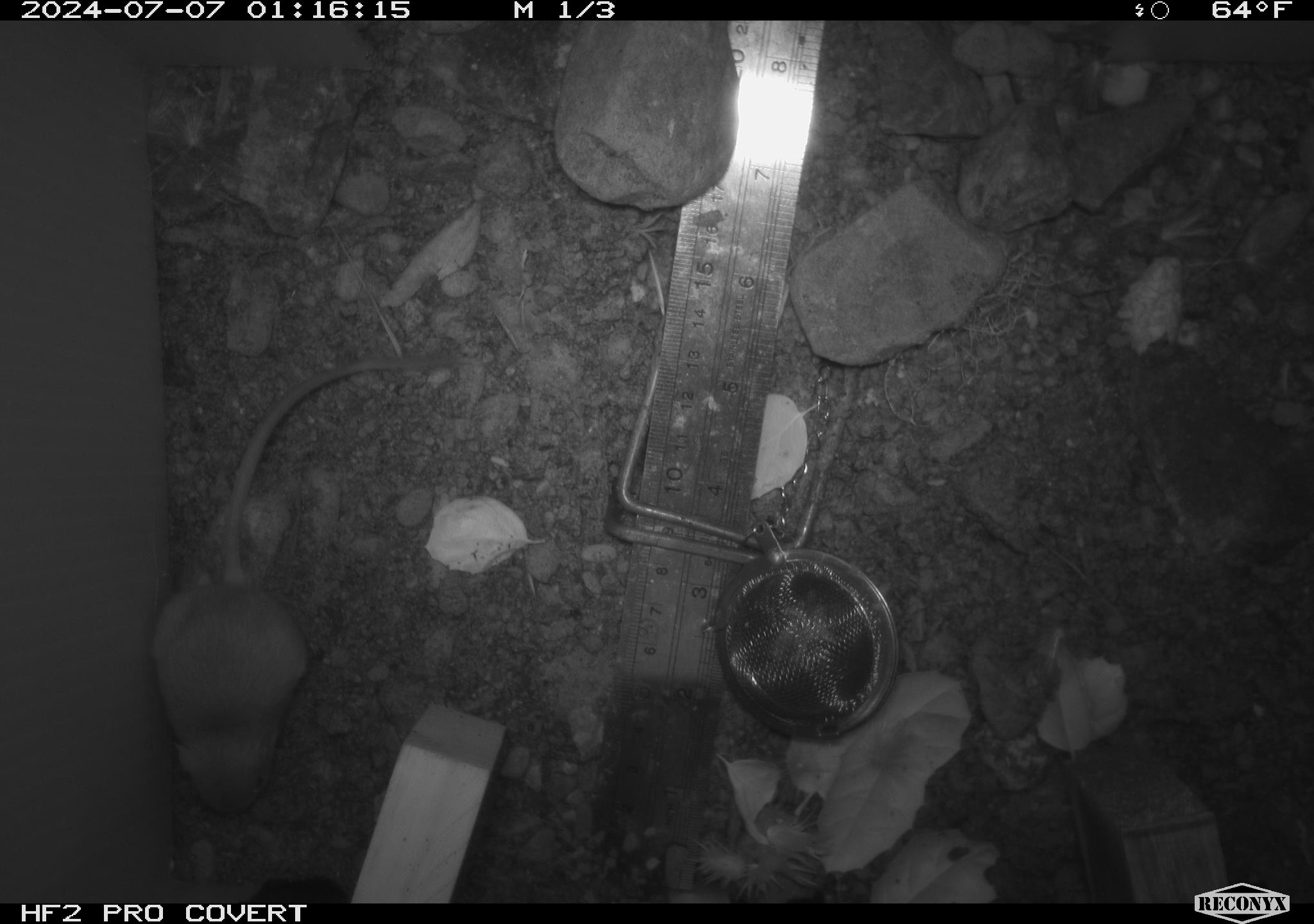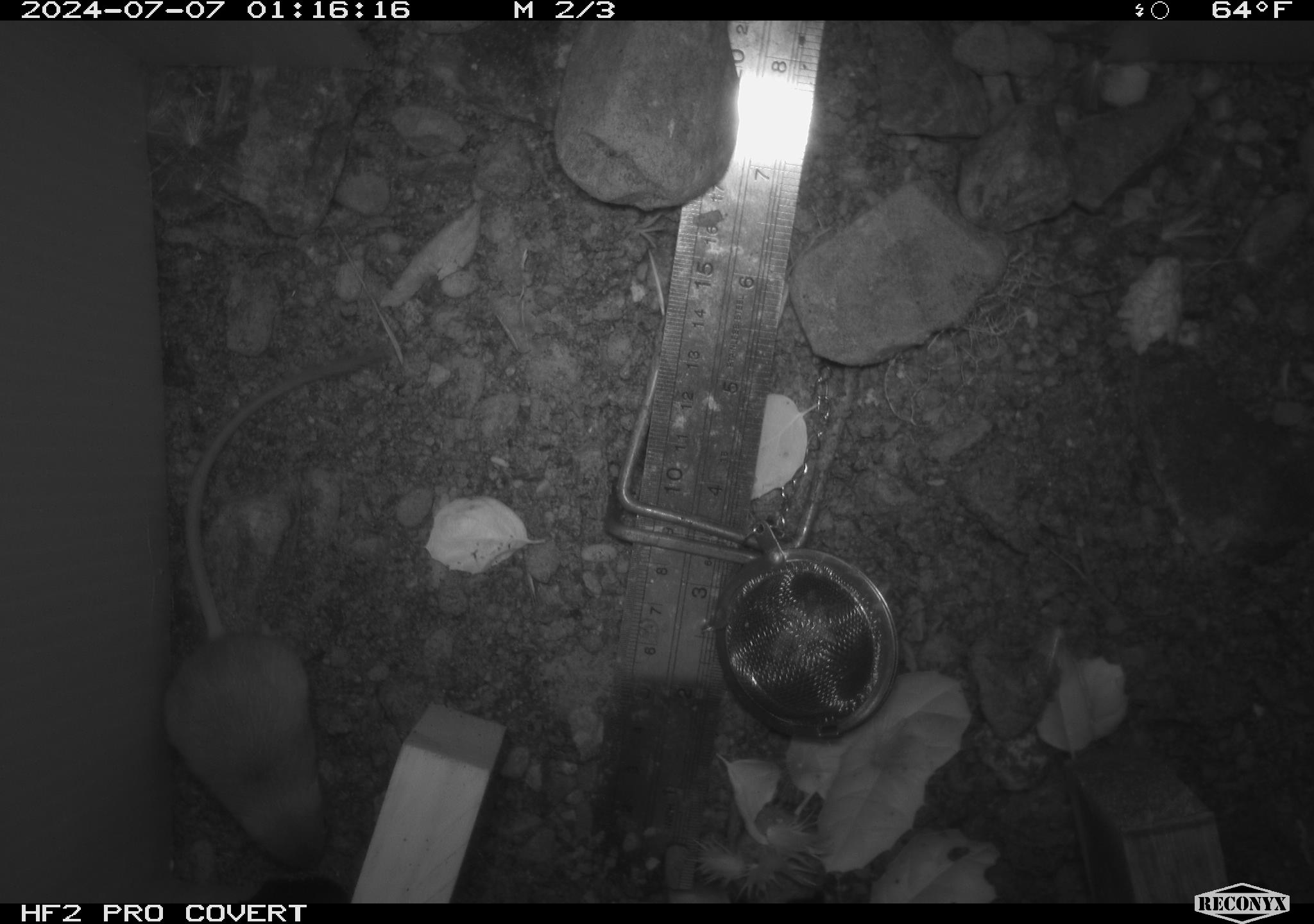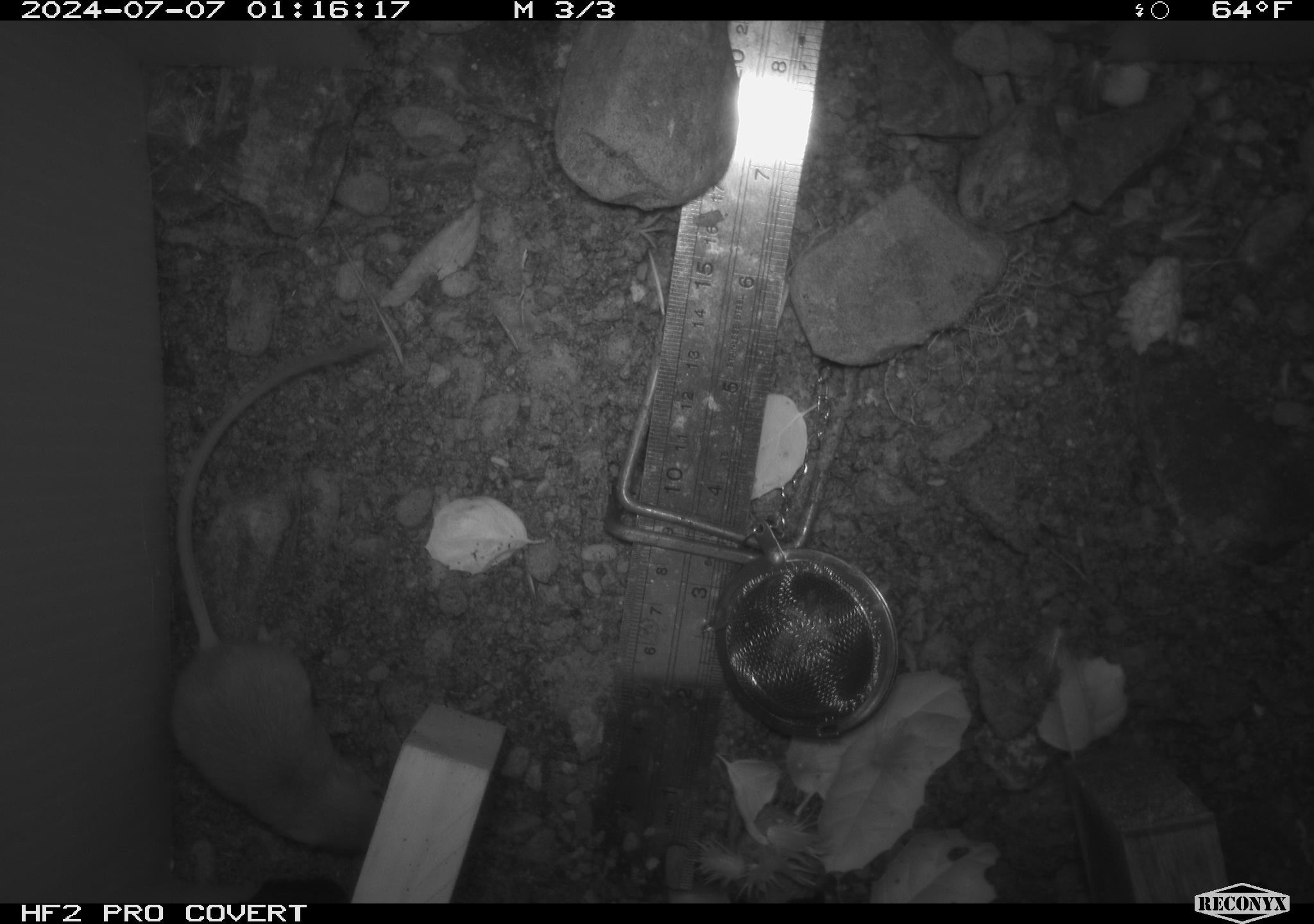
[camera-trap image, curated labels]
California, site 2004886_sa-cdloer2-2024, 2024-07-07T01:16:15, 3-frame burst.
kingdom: Animalia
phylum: Chordata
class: Mammalia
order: Rodentia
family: Heteromyidae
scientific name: Heteromyidae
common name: kangaroo rats and pocket mice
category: heteromyidae family